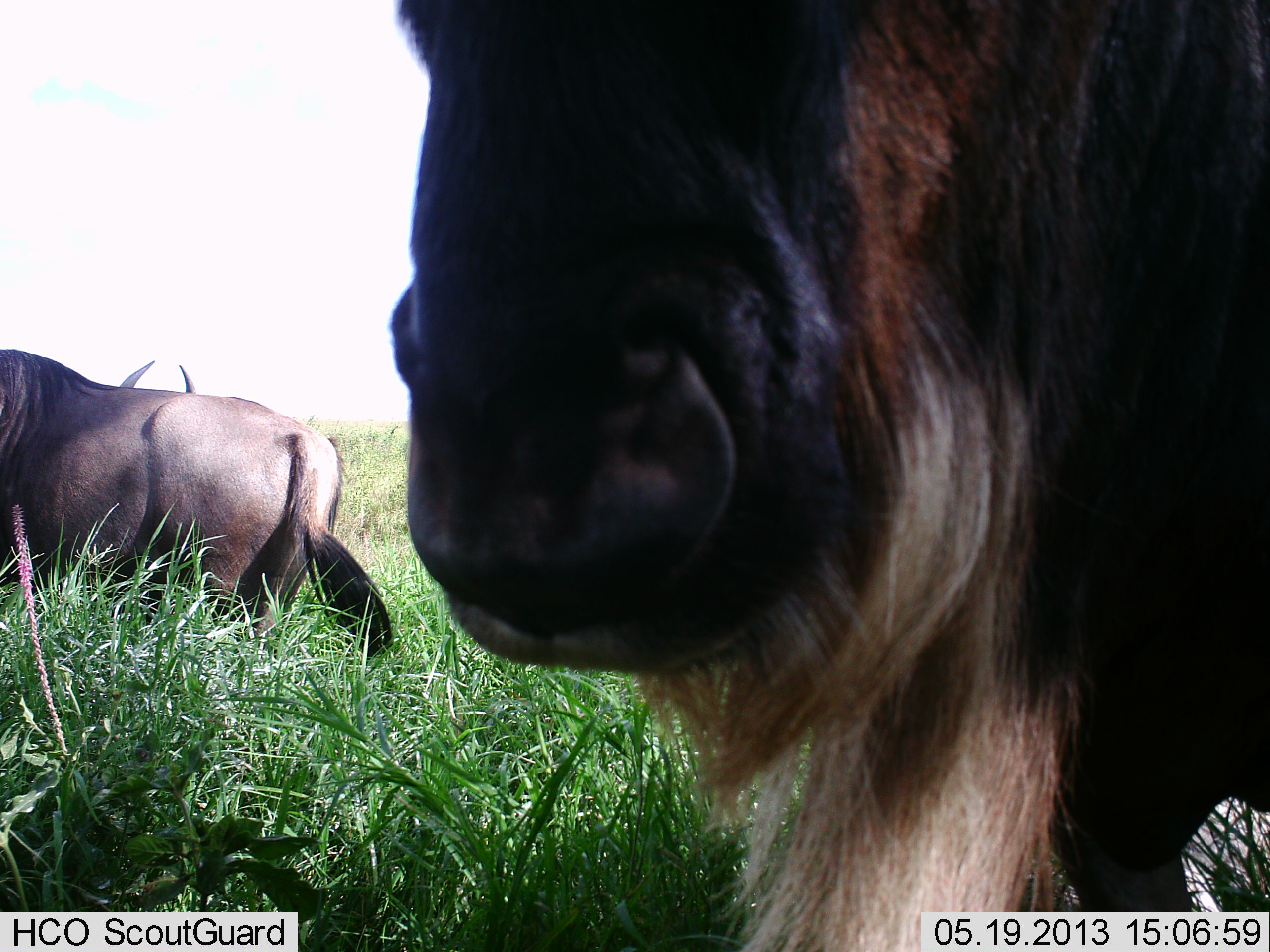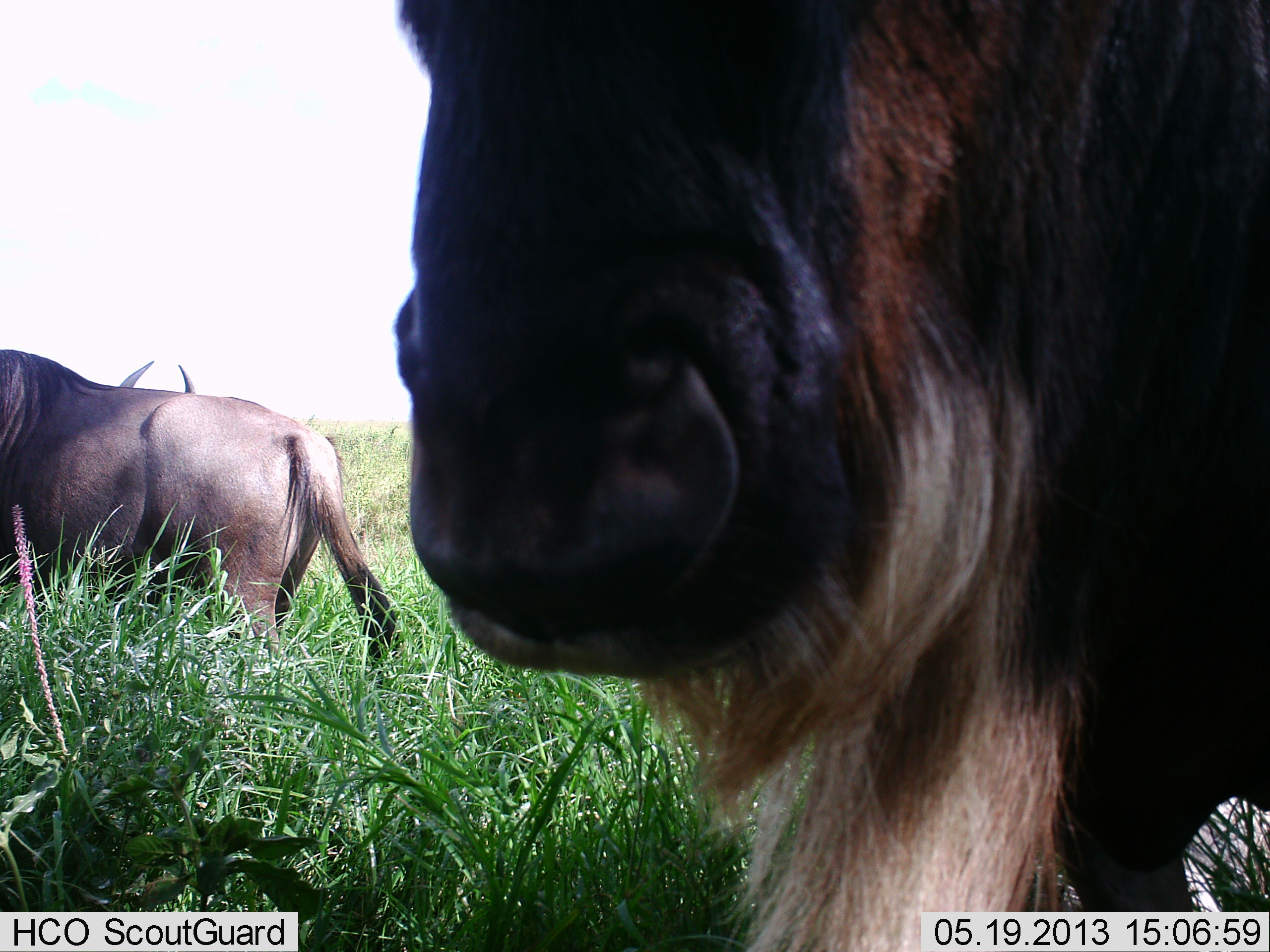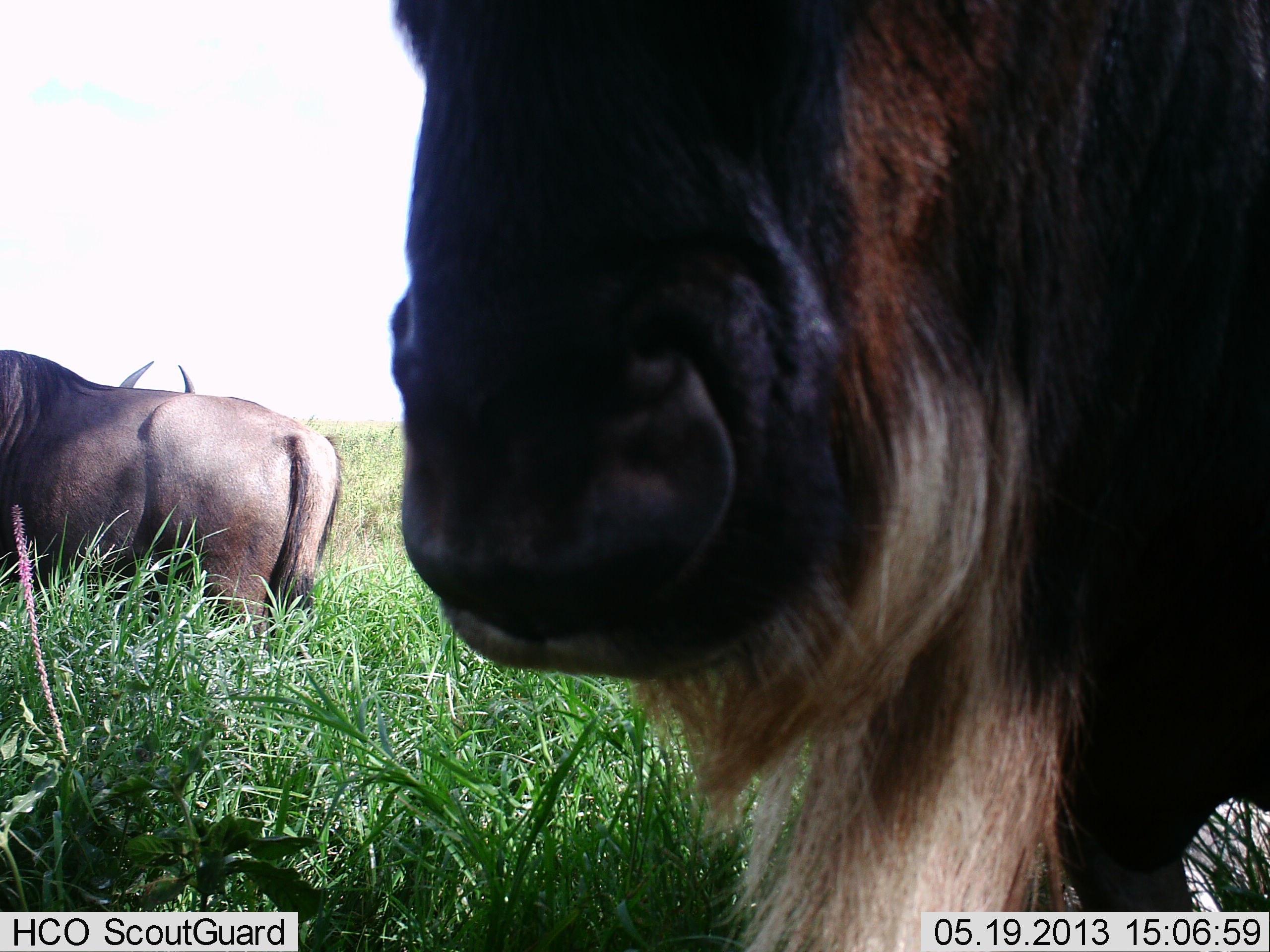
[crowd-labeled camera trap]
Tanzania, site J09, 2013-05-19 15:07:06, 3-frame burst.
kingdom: Animalia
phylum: Chordata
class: Mammalia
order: Artiodactyla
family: Bovidae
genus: Connochaetes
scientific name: Connochaetes taurinus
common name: blue wildebeest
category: wildebeest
Wildebeest (blue wildebeest) (Connochaetes taurinus), count 3. Behavior (volunteer vote fractions): standing 93%, resting 11%, moving 11%, interacting 7%. Young present (vote fraction): 0%. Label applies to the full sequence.